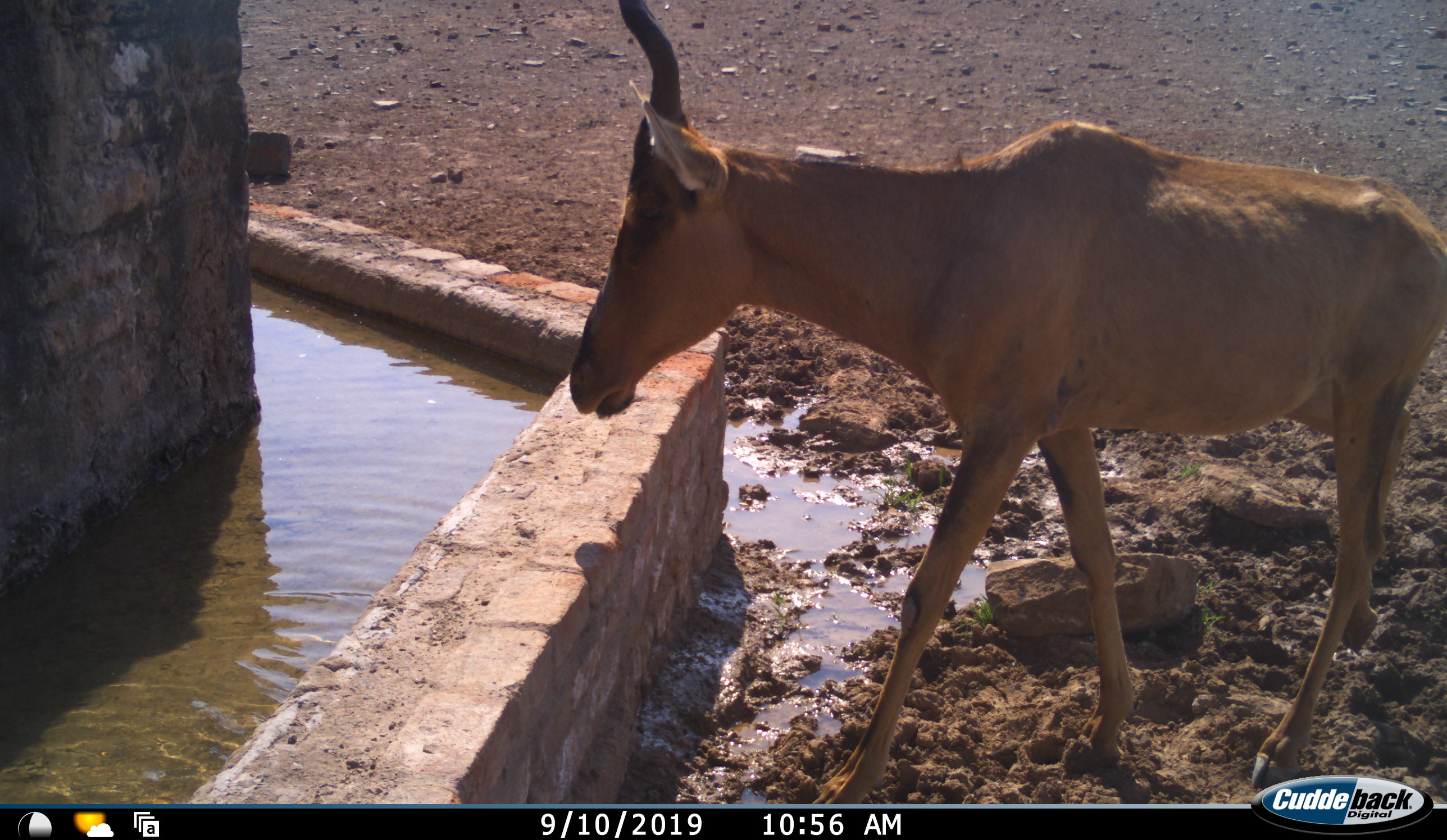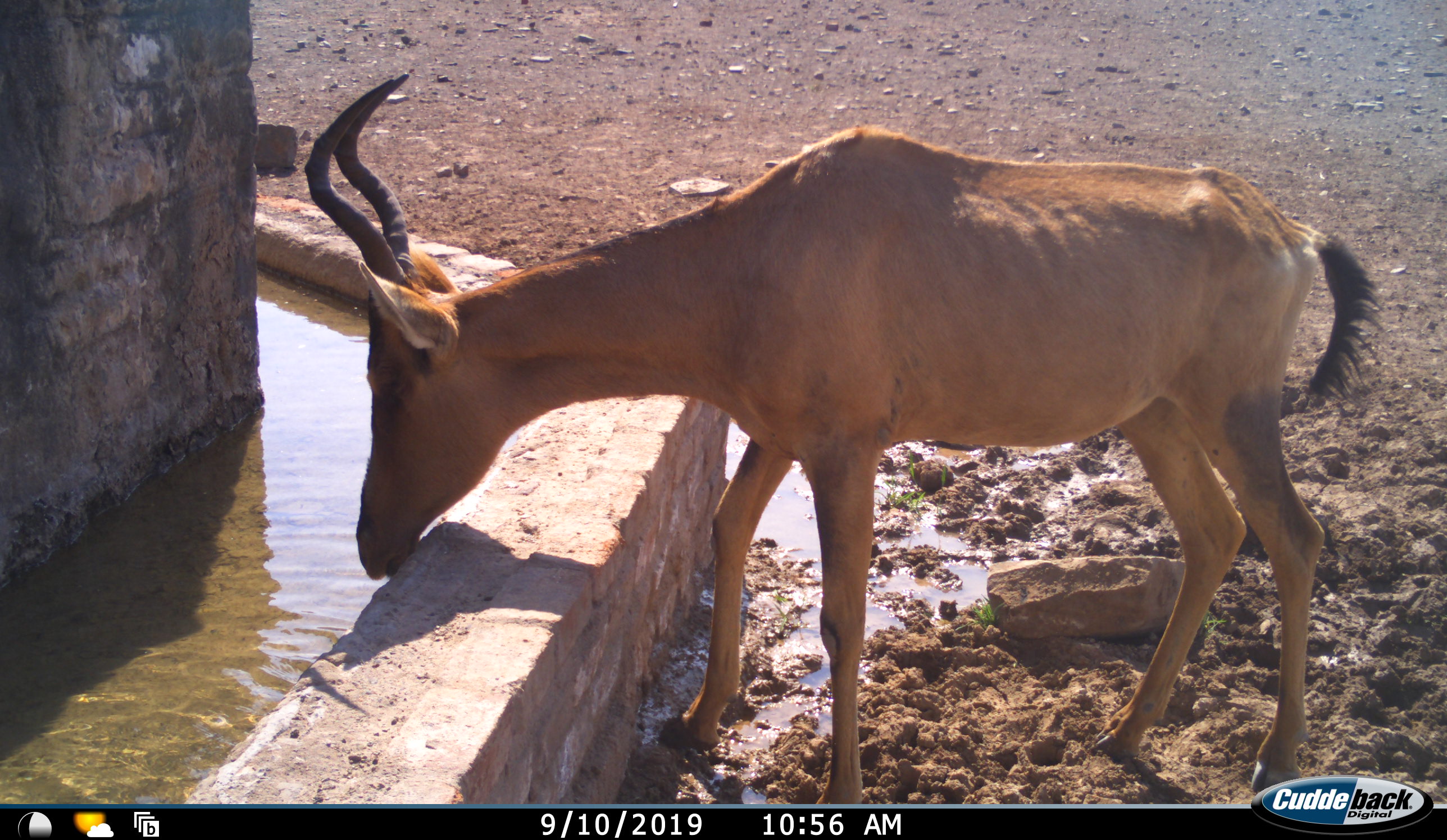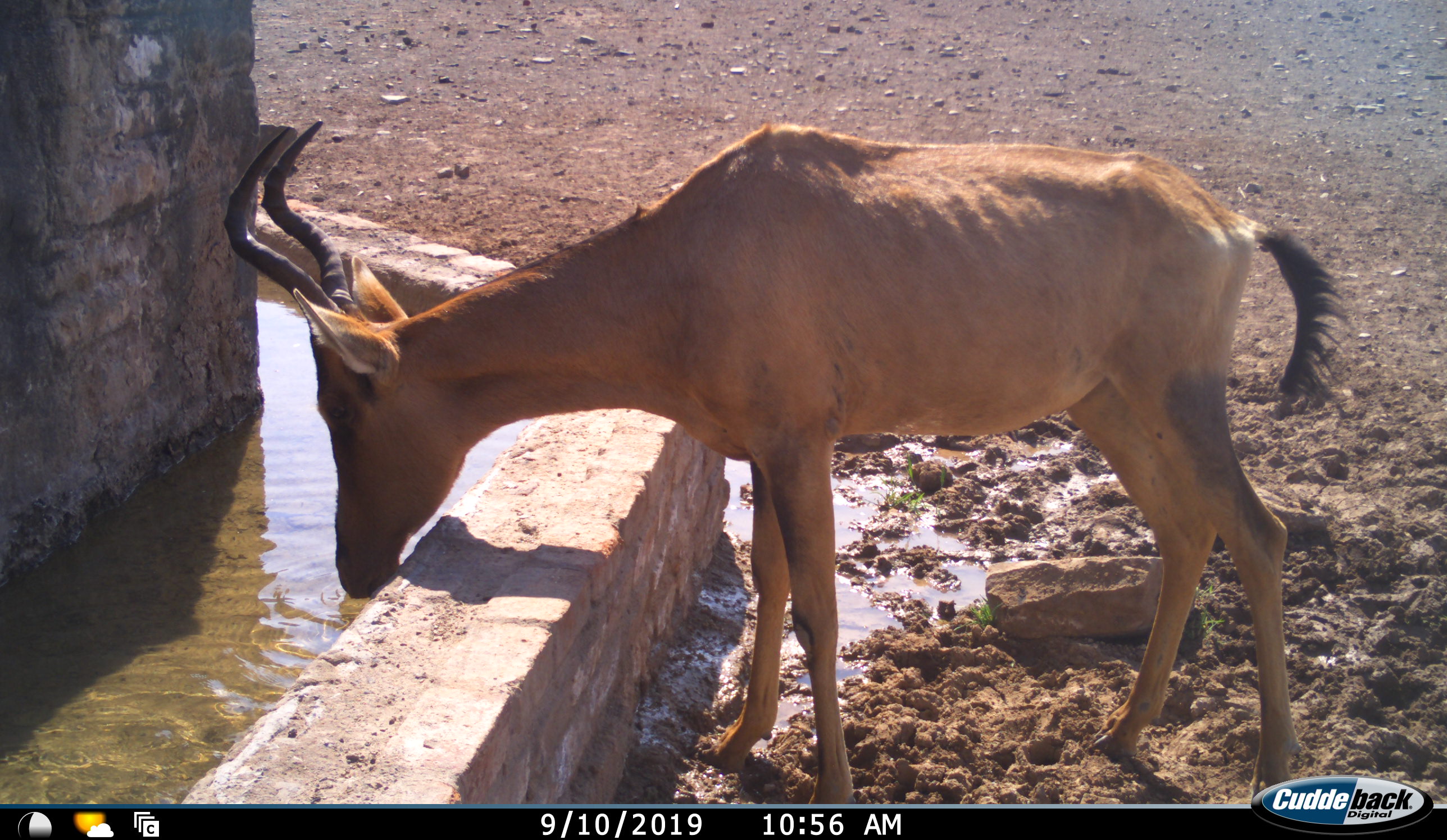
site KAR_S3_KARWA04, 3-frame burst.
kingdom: Animalia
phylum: Chordata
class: Mammalia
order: Artiodactyla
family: Bovidae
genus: Alcelaphus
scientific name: Alcelaphus buselaphus caama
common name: red hartebeest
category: hartebeestred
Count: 1.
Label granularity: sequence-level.